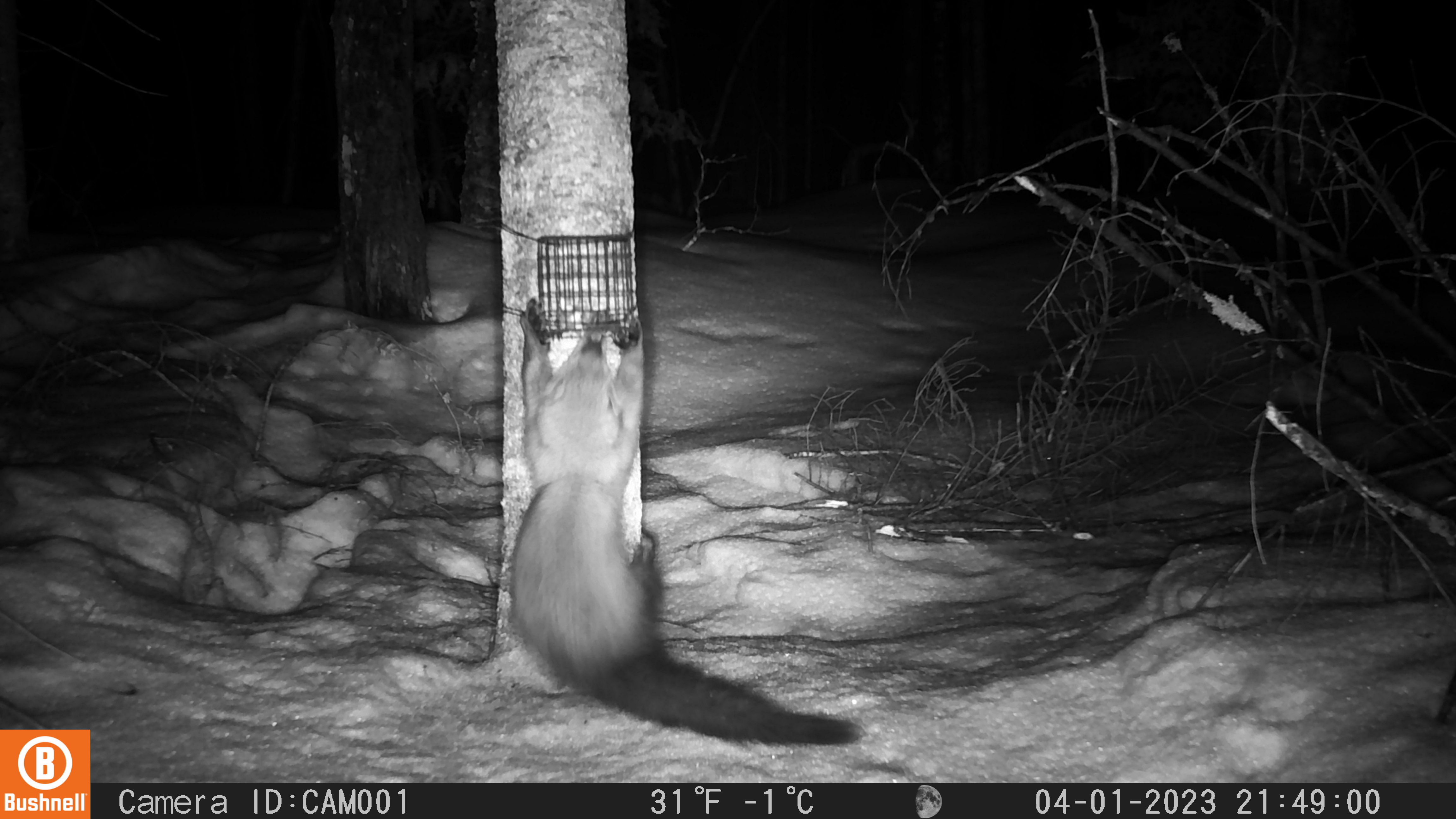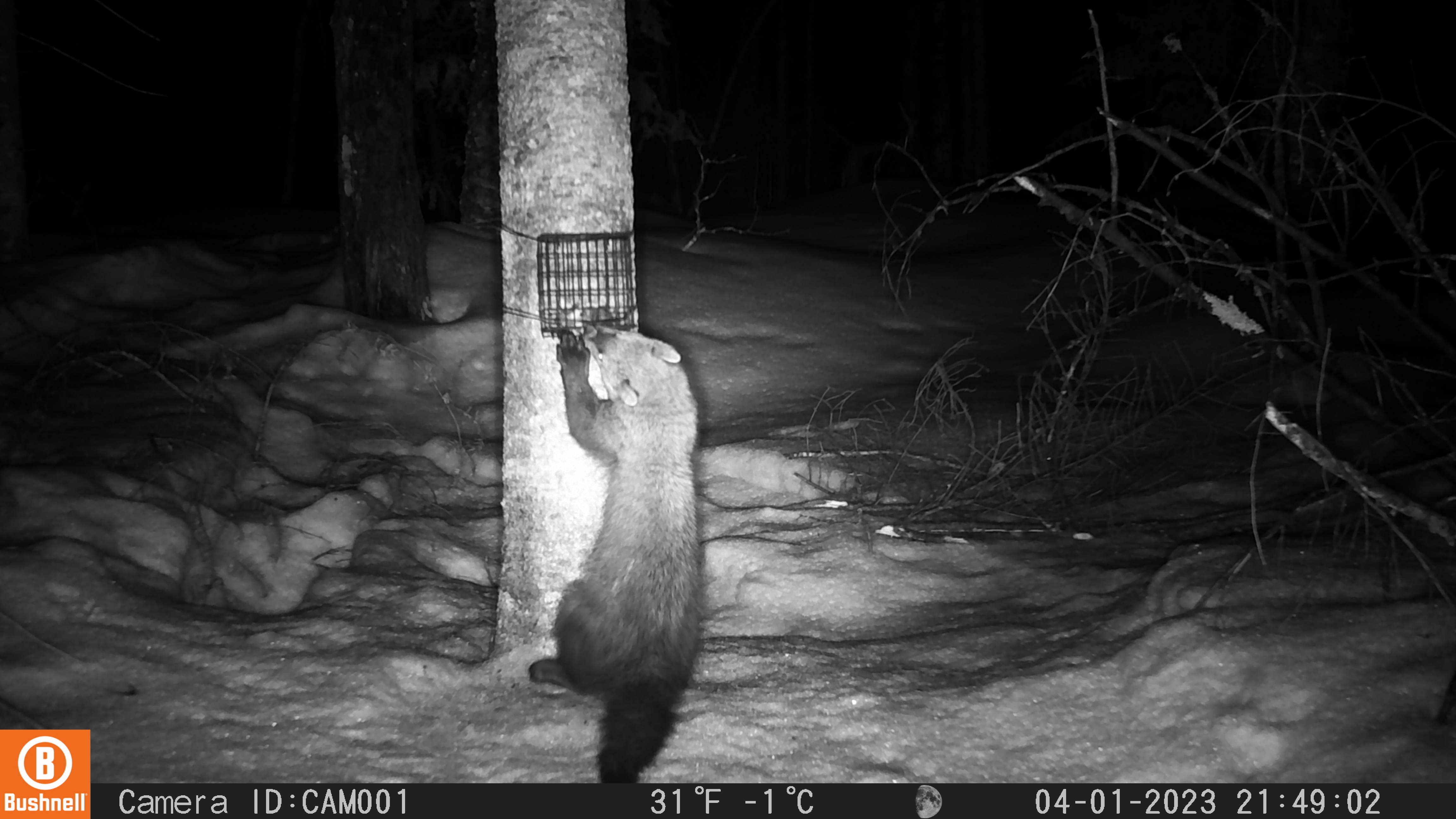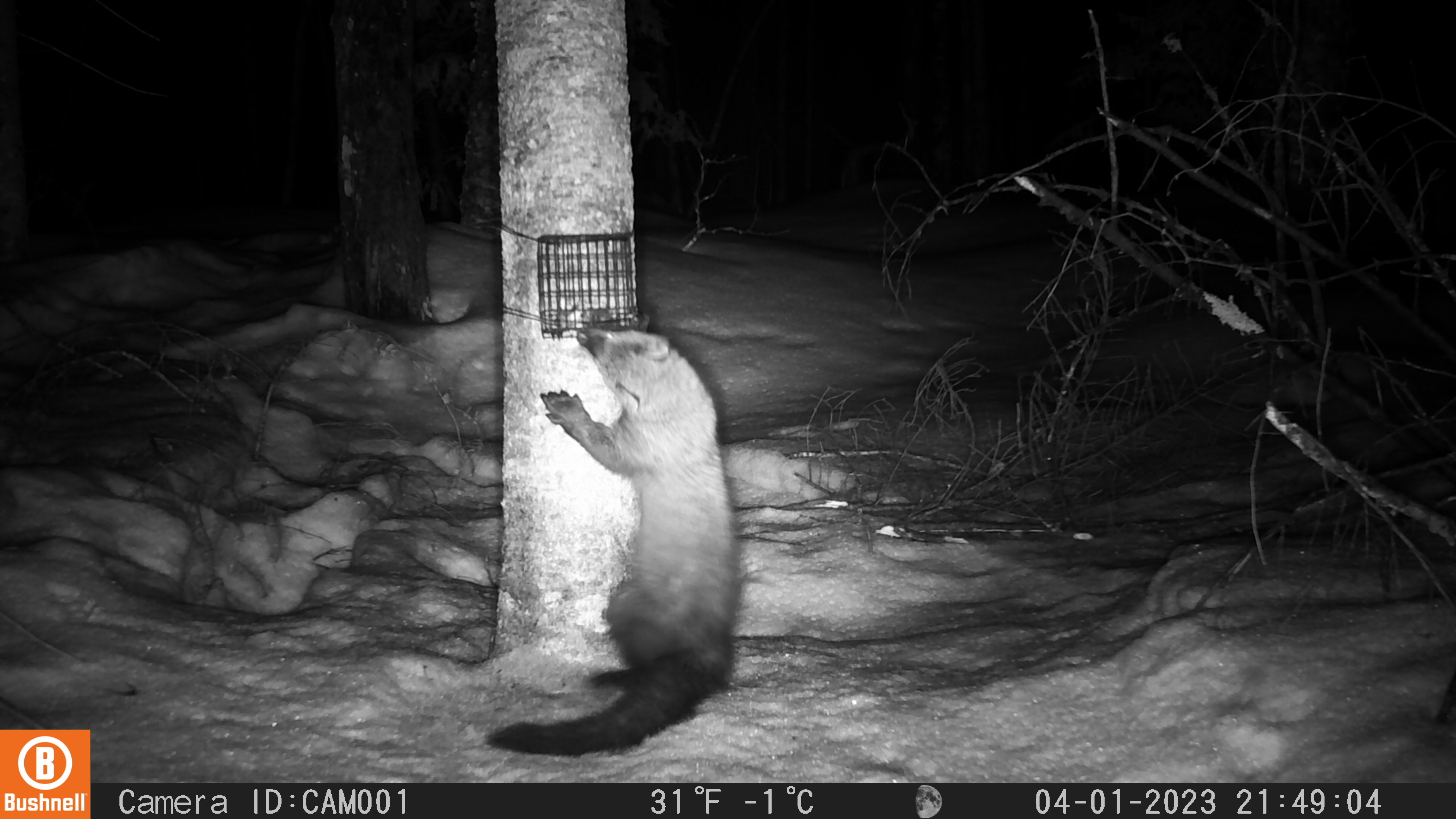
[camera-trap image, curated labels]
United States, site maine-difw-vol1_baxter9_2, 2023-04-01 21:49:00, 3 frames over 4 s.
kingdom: Animalia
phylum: Chordata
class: Mammalia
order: Carnivora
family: Mustelidae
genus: Pekania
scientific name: Pekania pennanti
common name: fisher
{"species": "fisher (Pekania pennanti)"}